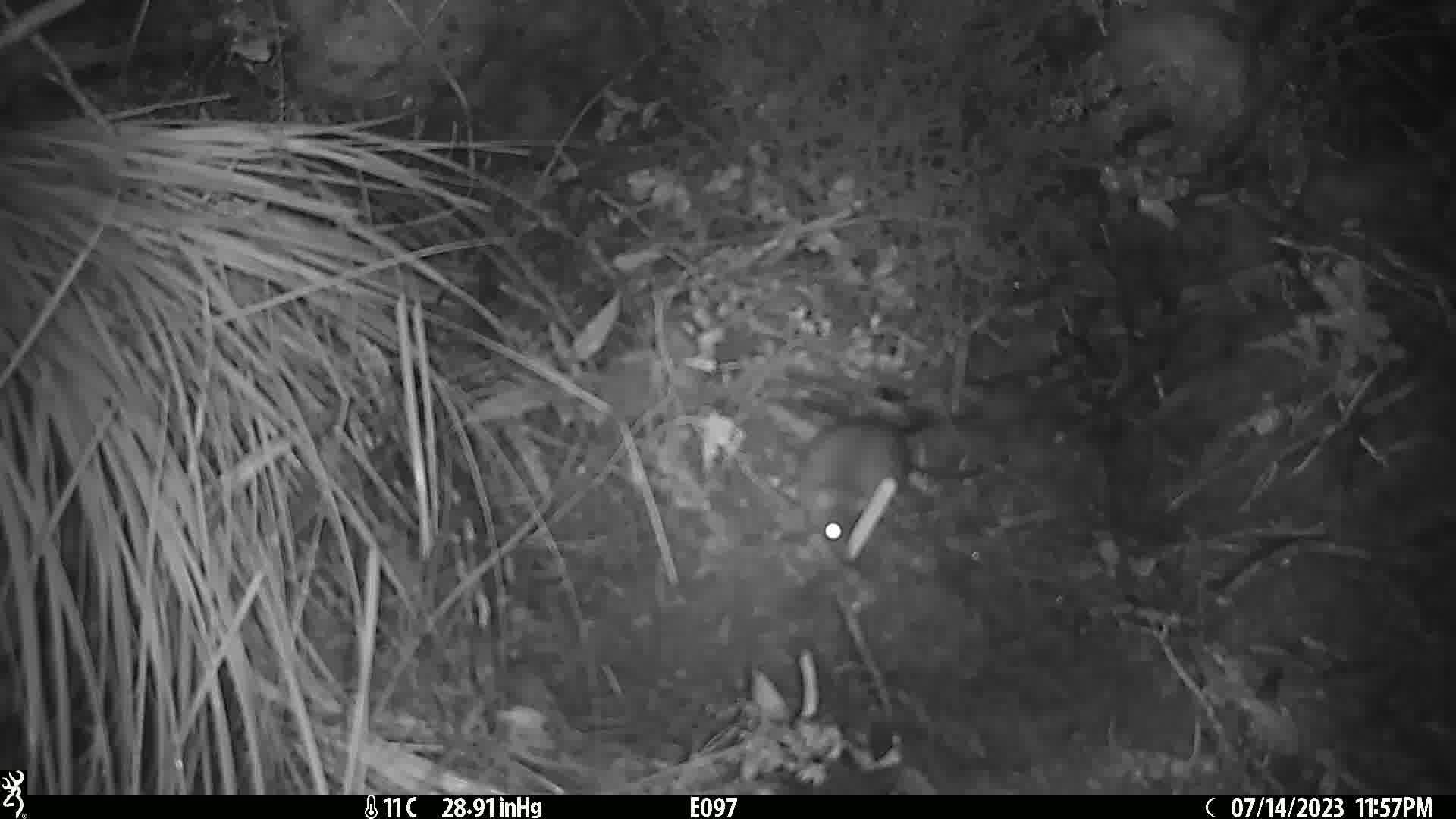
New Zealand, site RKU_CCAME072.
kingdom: Animalia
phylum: Chordata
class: Mammalia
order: Rodentia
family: Muridae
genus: Rattus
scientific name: Rattus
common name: rat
Rat (Rattus).